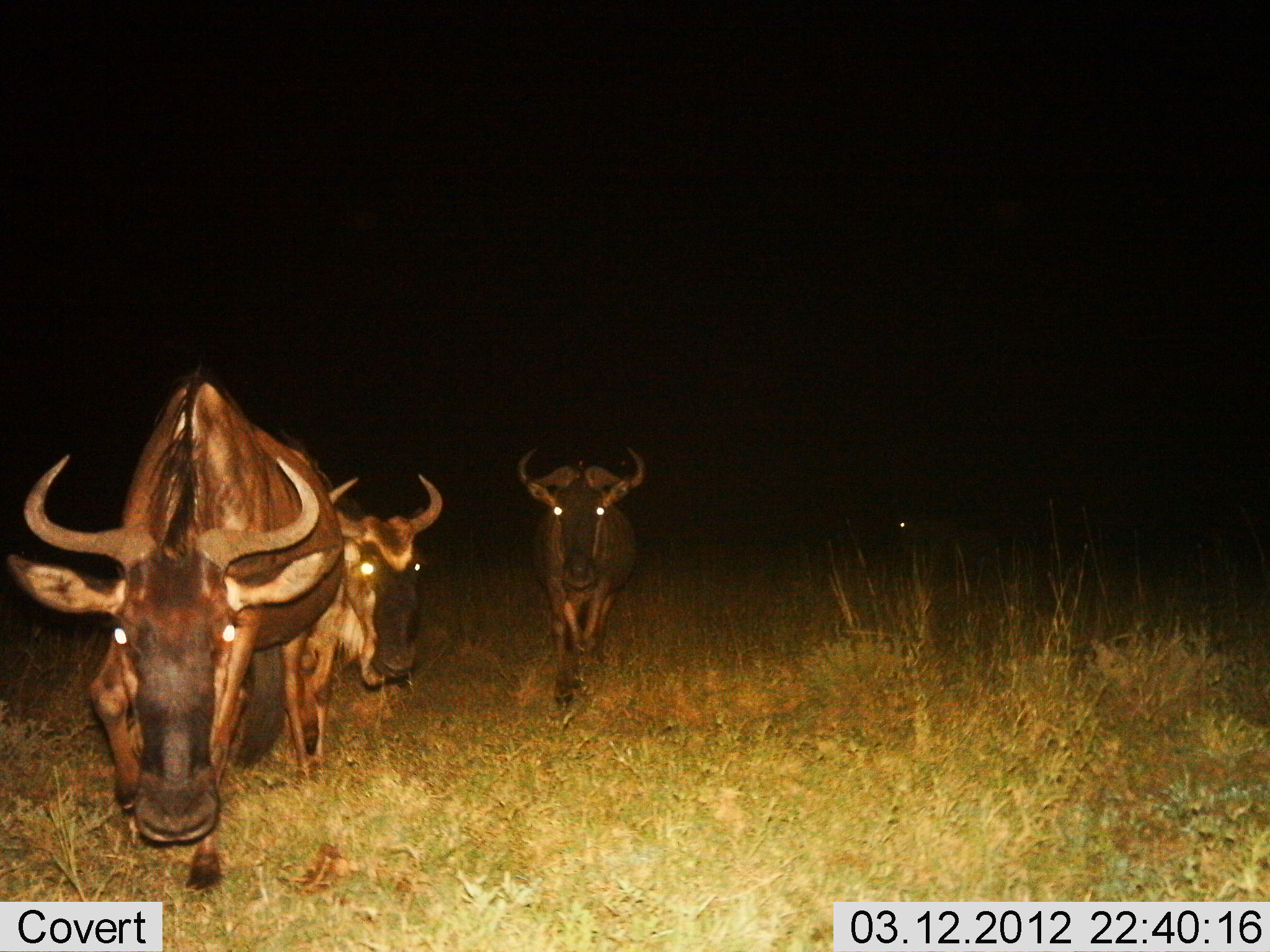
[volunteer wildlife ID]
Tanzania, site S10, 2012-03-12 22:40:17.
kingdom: Animalia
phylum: Chordata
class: Mammalia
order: Artiodactyla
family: Bovidae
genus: Connochaetes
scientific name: Connochaetes taurinus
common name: blue wildebeest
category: wildebeest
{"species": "wildebeest (blue wildebeest) (Connochaetes taurinus)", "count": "3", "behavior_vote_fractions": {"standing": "11%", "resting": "0%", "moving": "89%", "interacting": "0%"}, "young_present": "0%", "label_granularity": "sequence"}